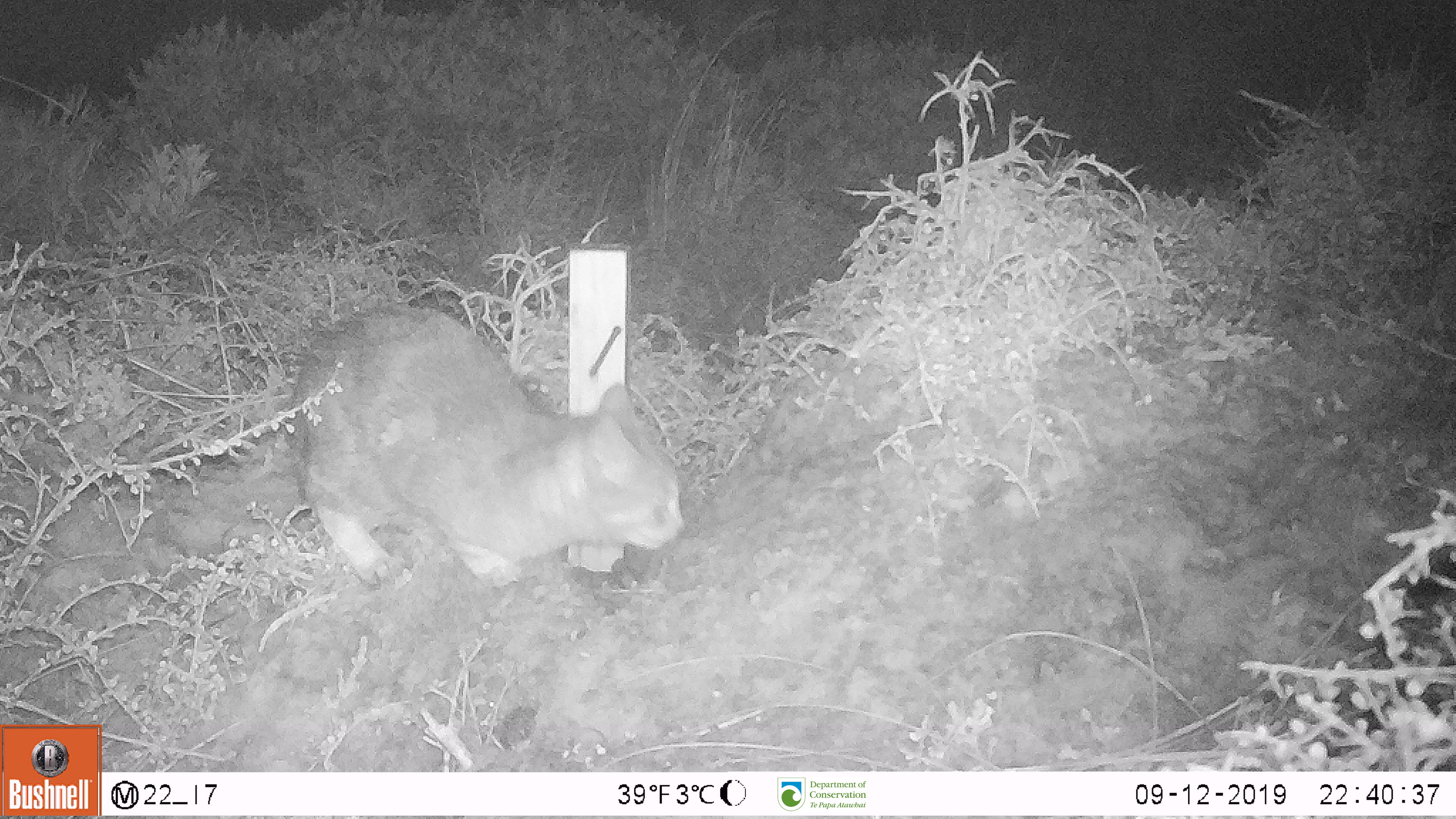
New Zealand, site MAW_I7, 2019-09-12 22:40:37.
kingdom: Animalia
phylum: Chordata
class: Mammalia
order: Carnivora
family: Felidae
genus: Felis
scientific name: Felis catus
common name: domestic cat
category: cat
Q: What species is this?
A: Cat (domestic cat) (Felis catus).